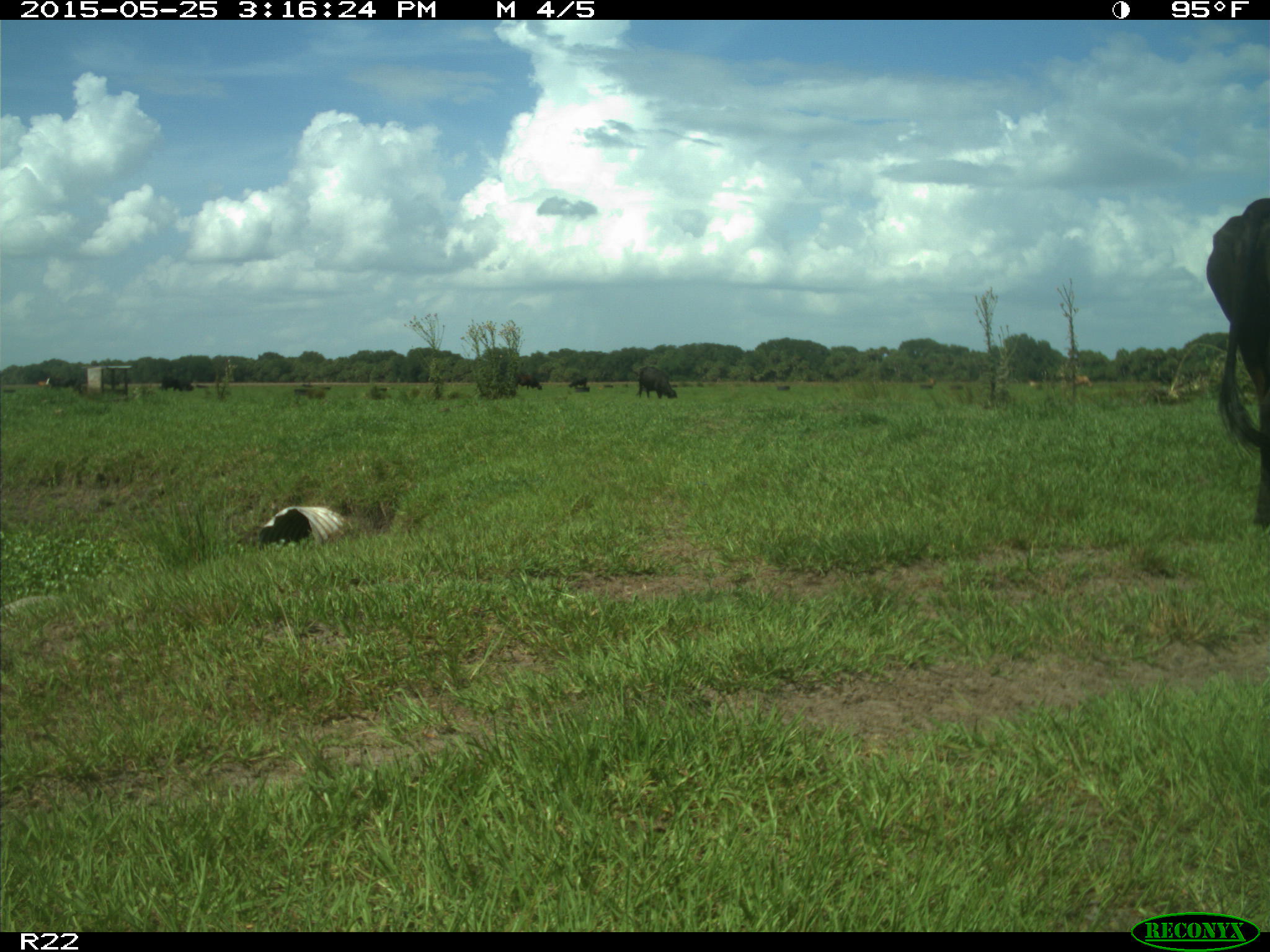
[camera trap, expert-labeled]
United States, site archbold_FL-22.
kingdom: Animalia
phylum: Chordata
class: Mammalia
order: Artiodactyla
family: Bovidae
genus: Bos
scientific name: Bos taurus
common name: domestic cow